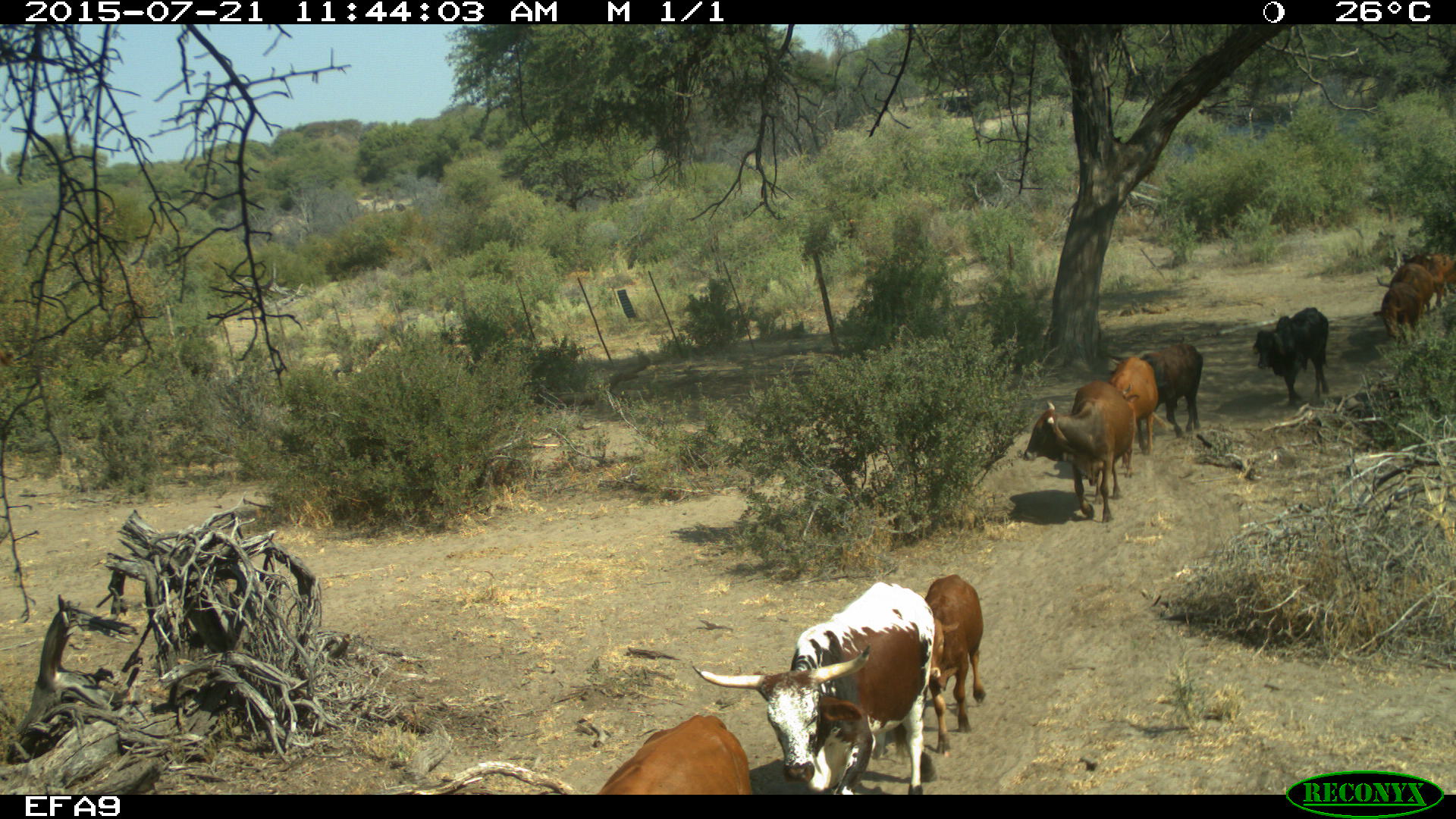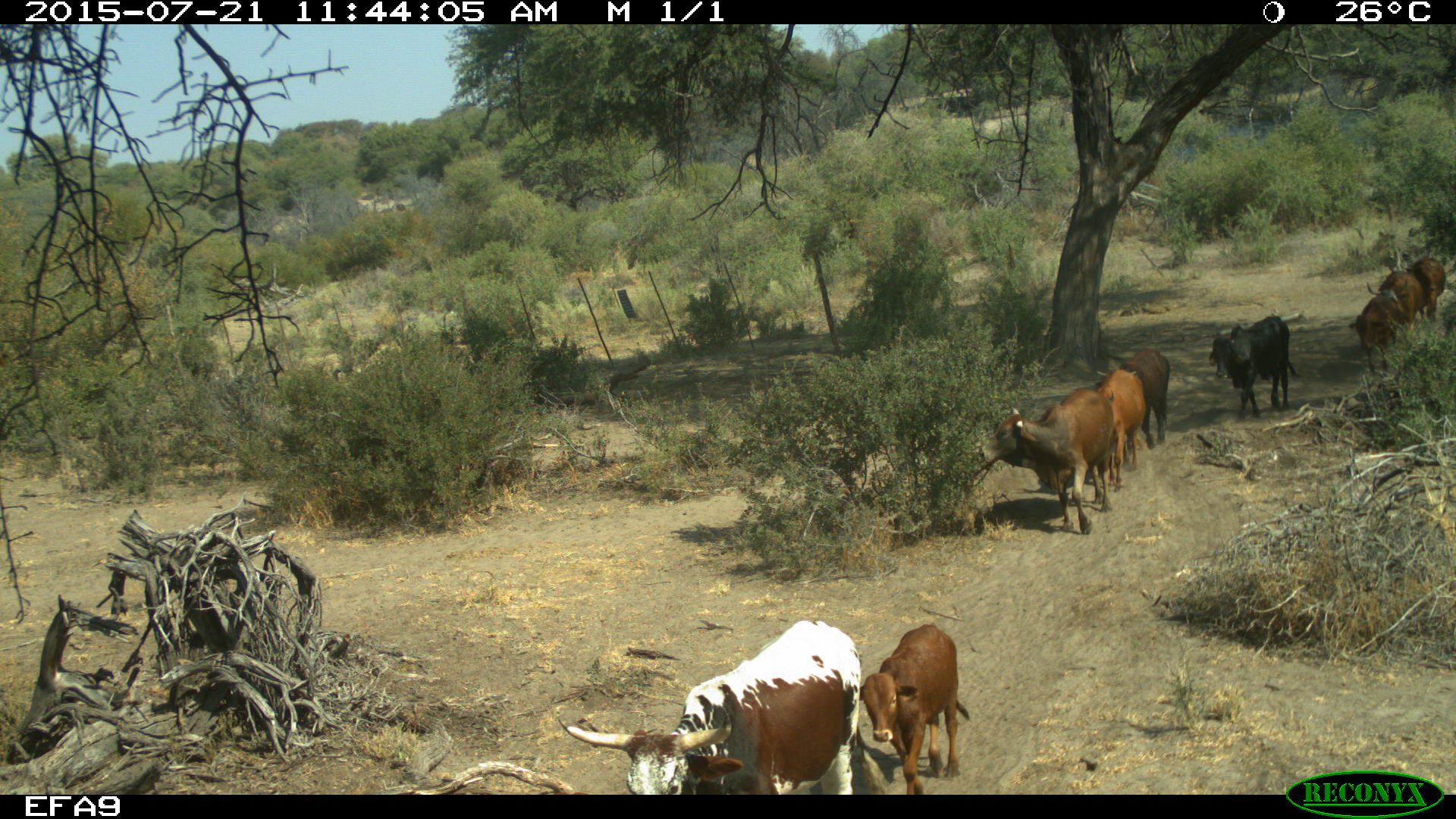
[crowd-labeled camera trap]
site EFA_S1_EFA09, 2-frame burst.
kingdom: Animalia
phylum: Chordata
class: Mammalia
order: Artiodactyla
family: Bovidae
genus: Bos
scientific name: Bos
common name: cattle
Cattle (Bos), count 8. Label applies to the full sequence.